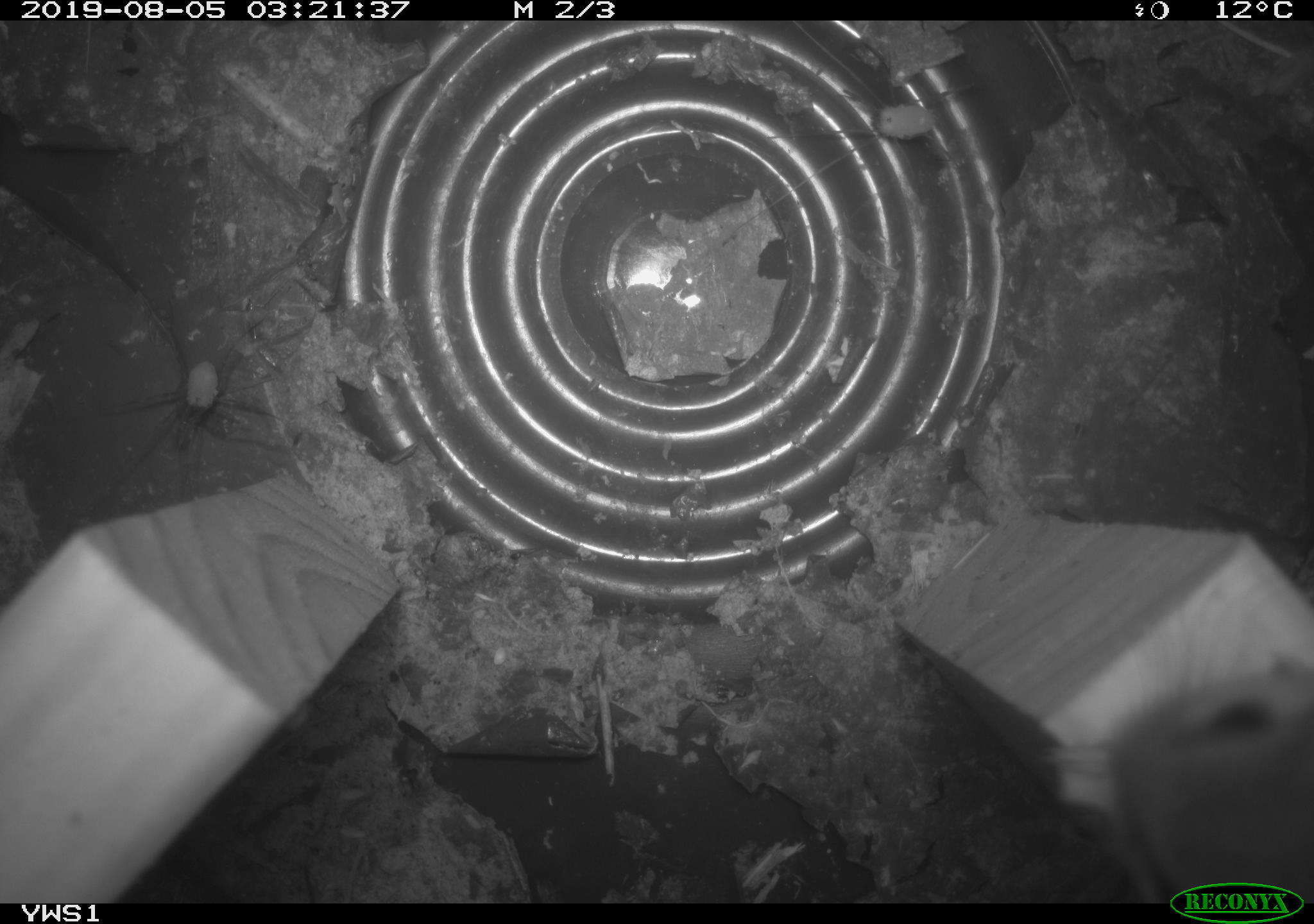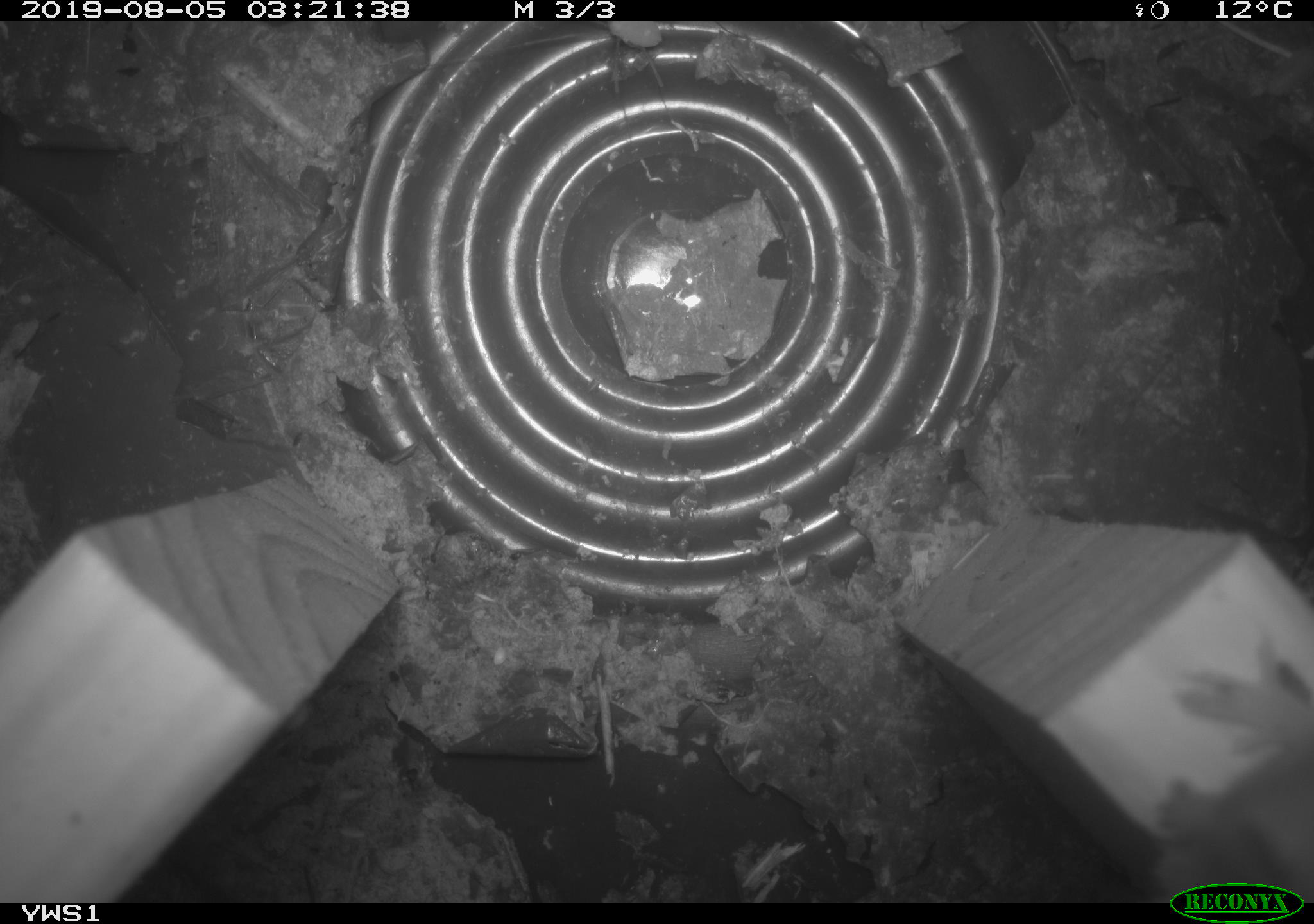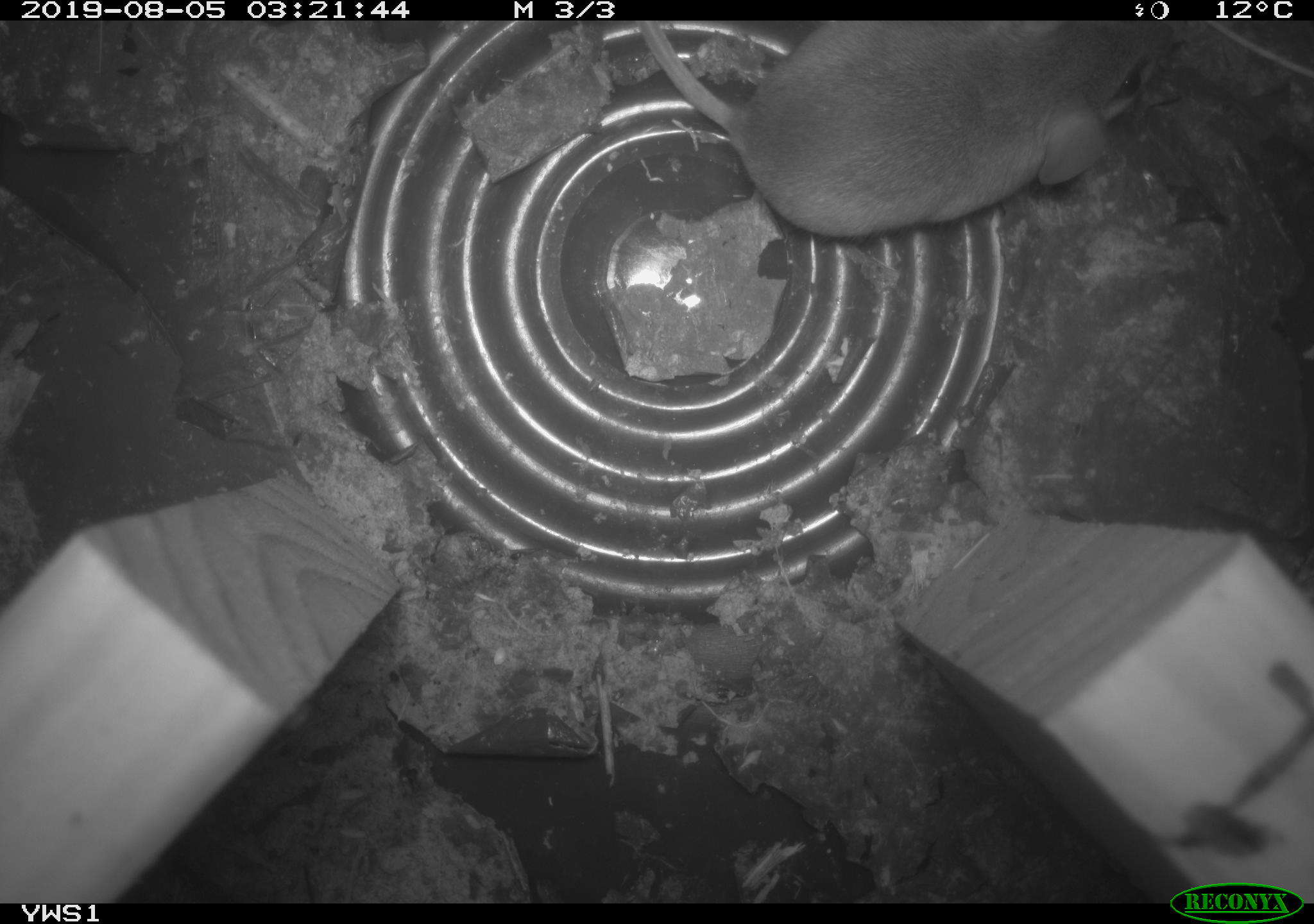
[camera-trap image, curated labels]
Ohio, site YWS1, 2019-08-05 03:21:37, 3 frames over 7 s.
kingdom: Animalia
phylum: Chordata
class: Mammalia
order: Rodentia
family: Cricetidae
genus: Peromyscus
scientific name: Peromyscus leucopus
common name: white-footed mouse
White-footed mouse (Peromyscus leucopus).